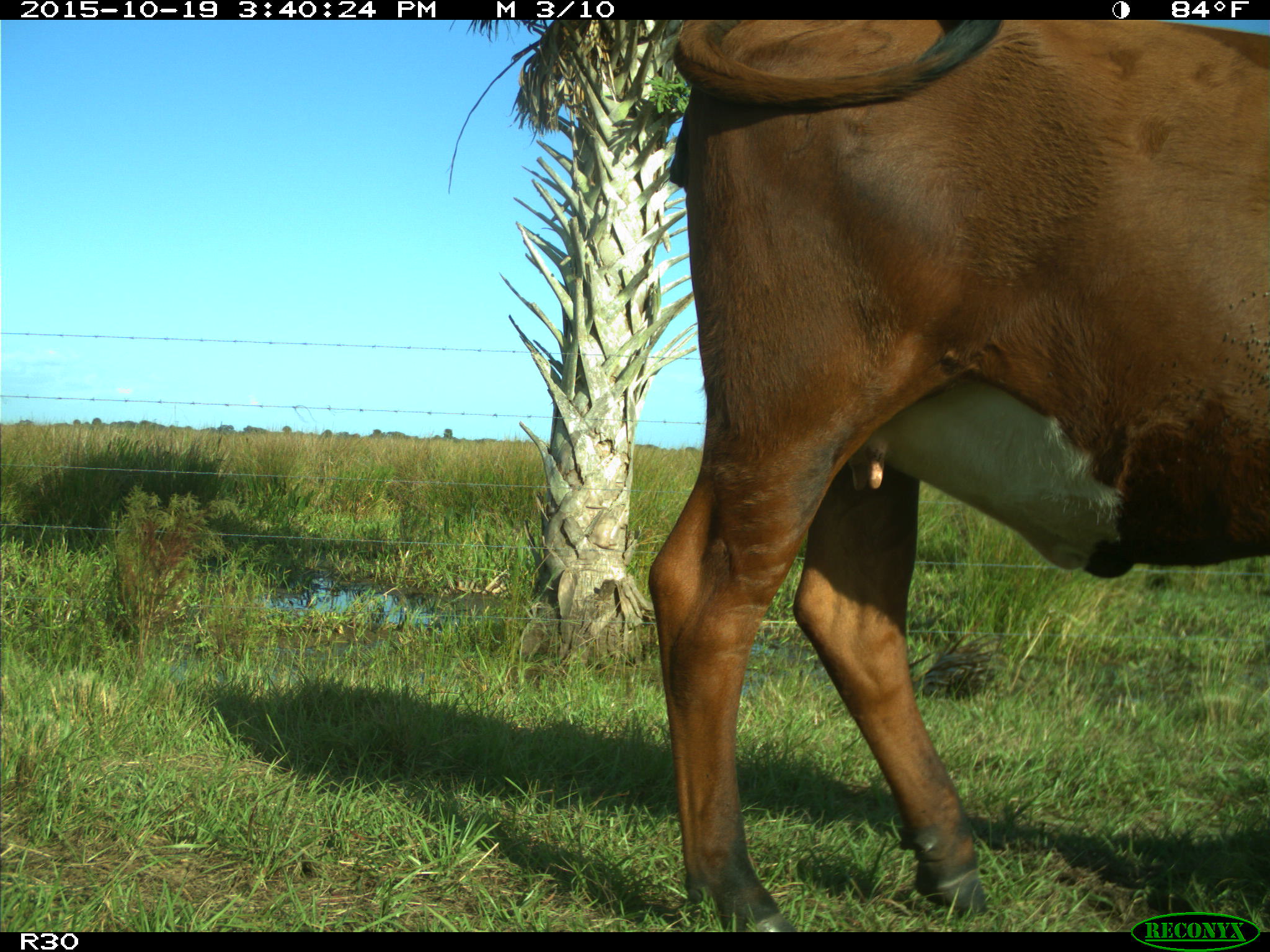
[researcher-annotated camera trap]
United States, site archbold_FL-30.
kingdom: Animalia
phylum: Chordata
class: Mammalia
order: Artiodactyla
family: Bovidae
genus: Bos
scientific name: Bos taurus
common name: domestic cow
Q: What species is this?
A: Bos taurus (domestic cow).